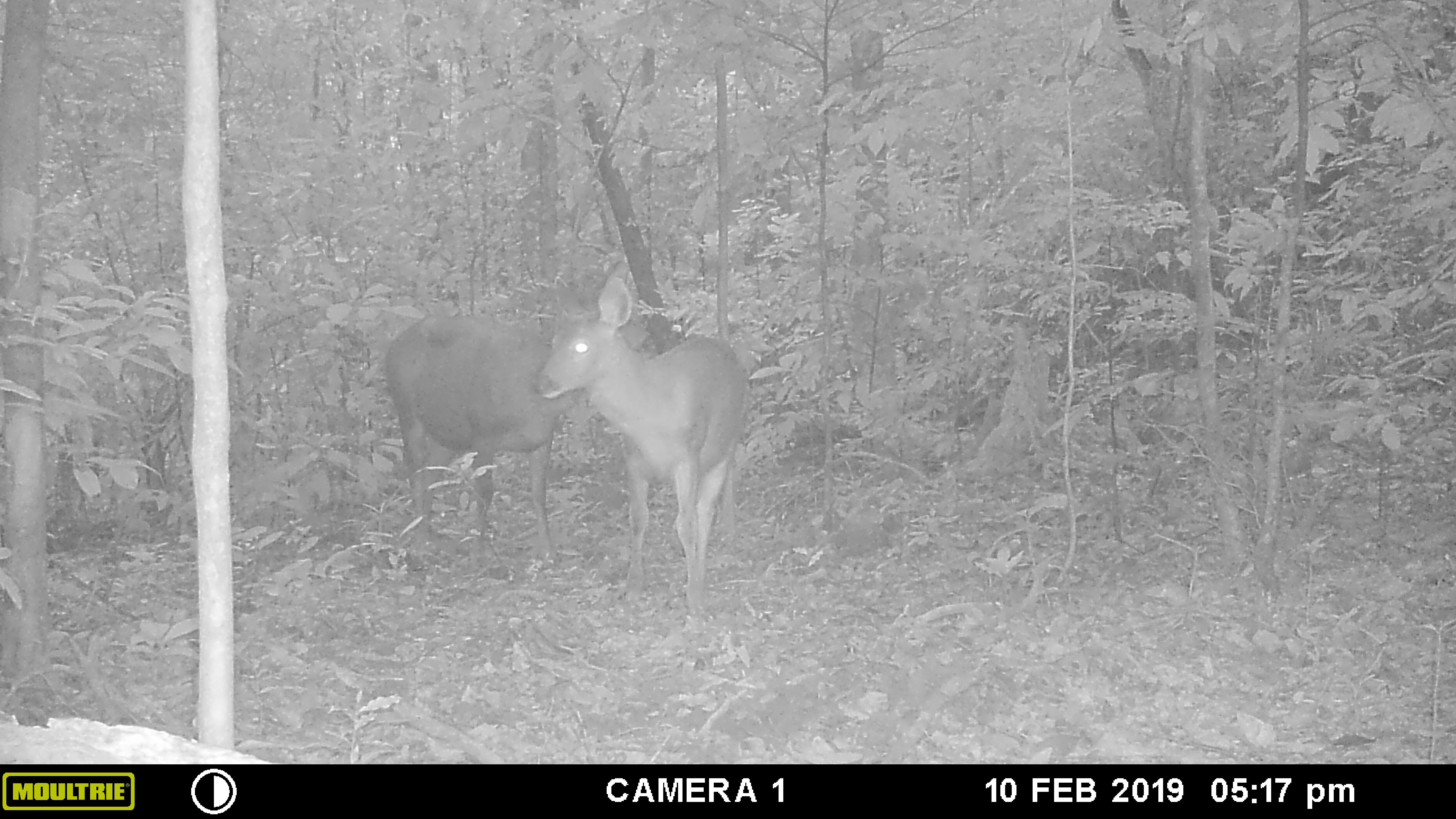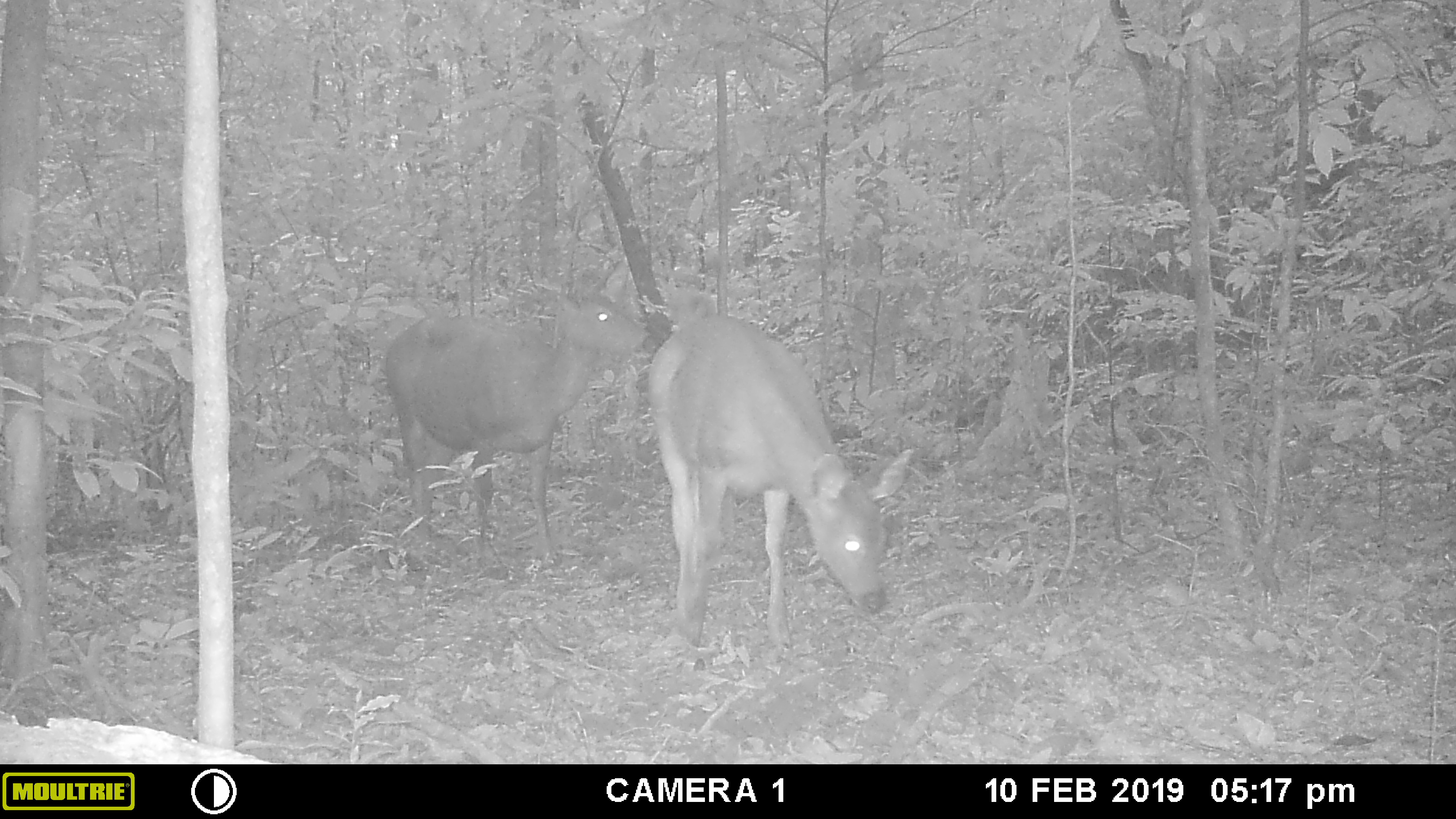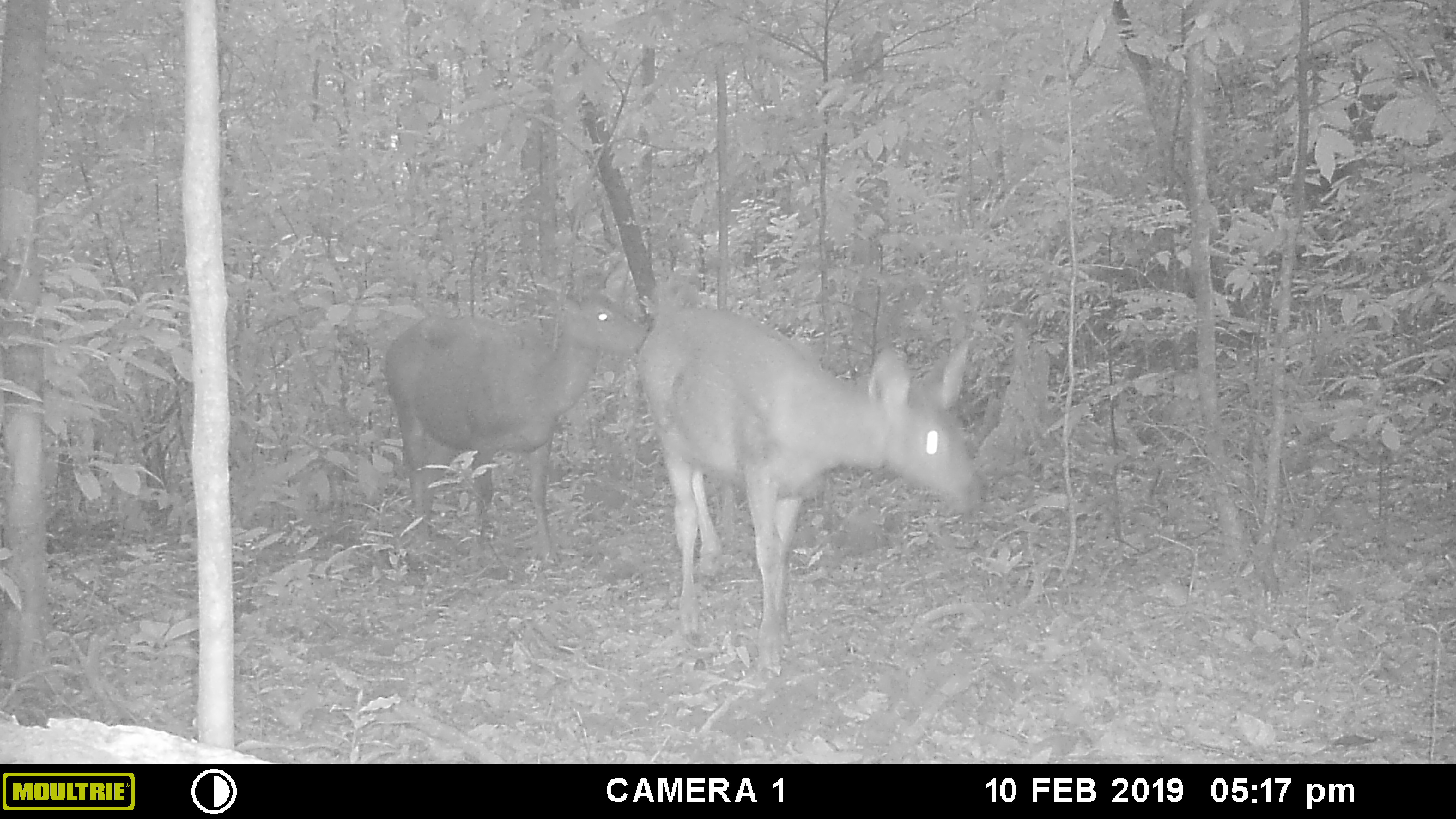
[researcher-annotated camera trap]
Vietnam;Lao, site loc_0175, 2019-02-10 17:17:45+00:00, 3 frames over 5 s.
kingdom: Animalia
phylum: Chordata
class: Mammalia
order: Artiodactyla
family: Cervidae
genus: Rusa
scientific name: Rusa unicolor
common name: sambar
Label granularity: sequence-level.